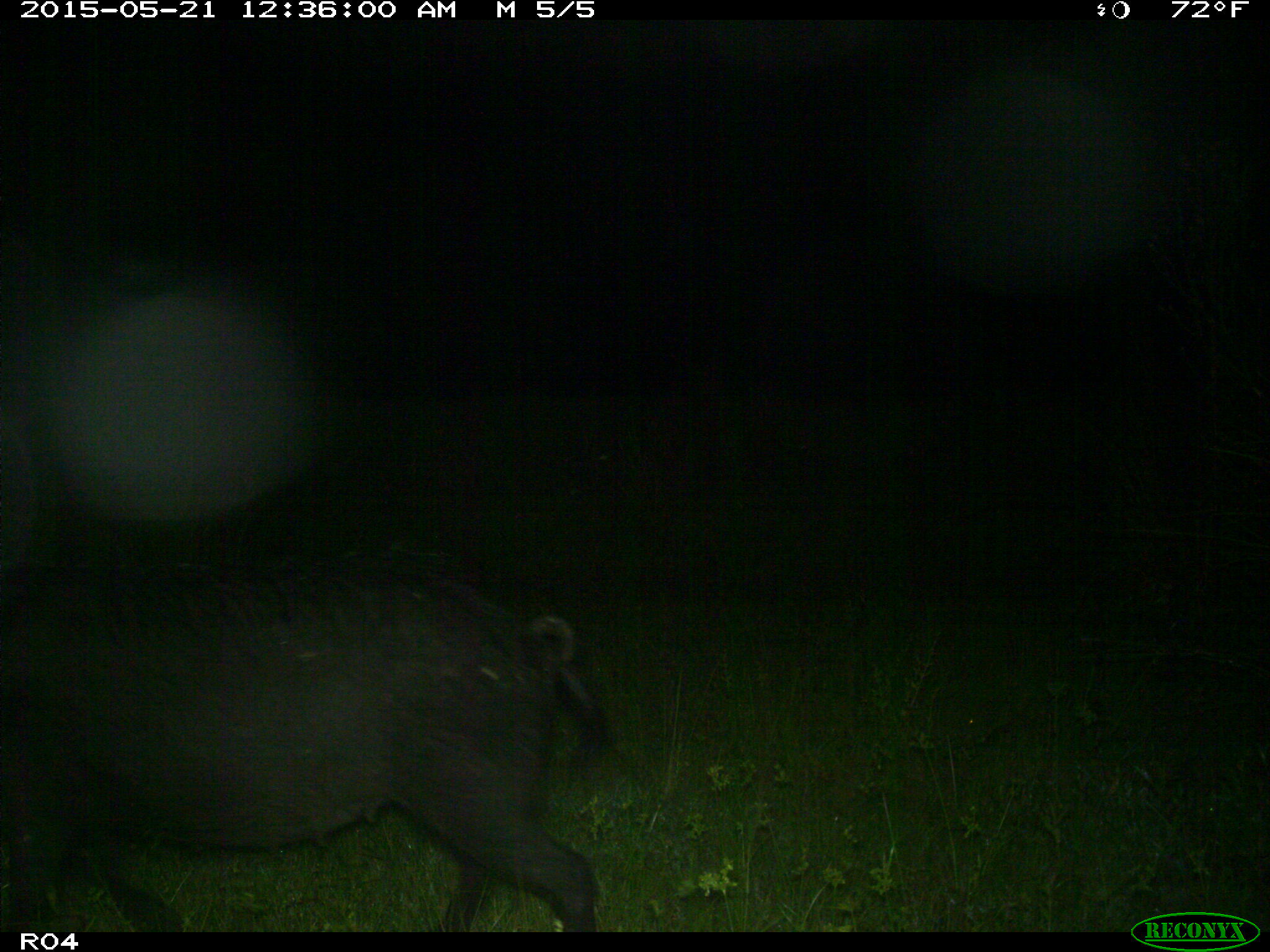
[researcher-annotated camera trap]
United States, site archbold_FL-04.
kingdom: Animalia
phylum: Chordata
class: Mammalia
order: Artiodactyla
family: Suidae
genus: Sus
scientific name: Sus scrofa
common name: wild boar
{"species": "Sus scrofa (wild boar)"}